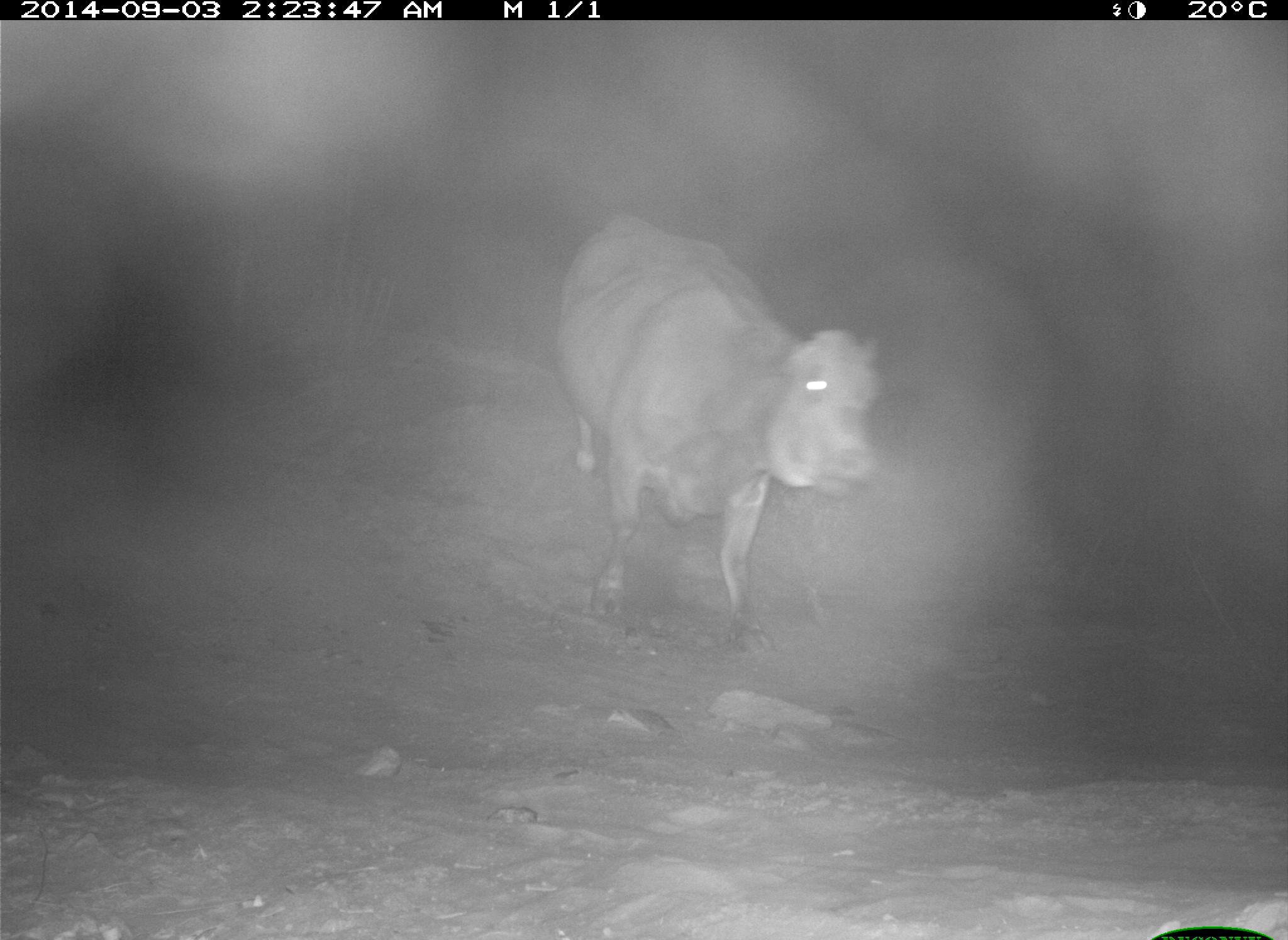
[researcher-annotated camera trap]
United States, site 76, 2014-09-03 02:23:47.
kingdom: Animalia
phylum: Chordata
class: Mammalia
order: Artiodactyla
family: Bovidae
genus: Bos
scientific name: Bos taurus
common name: cow